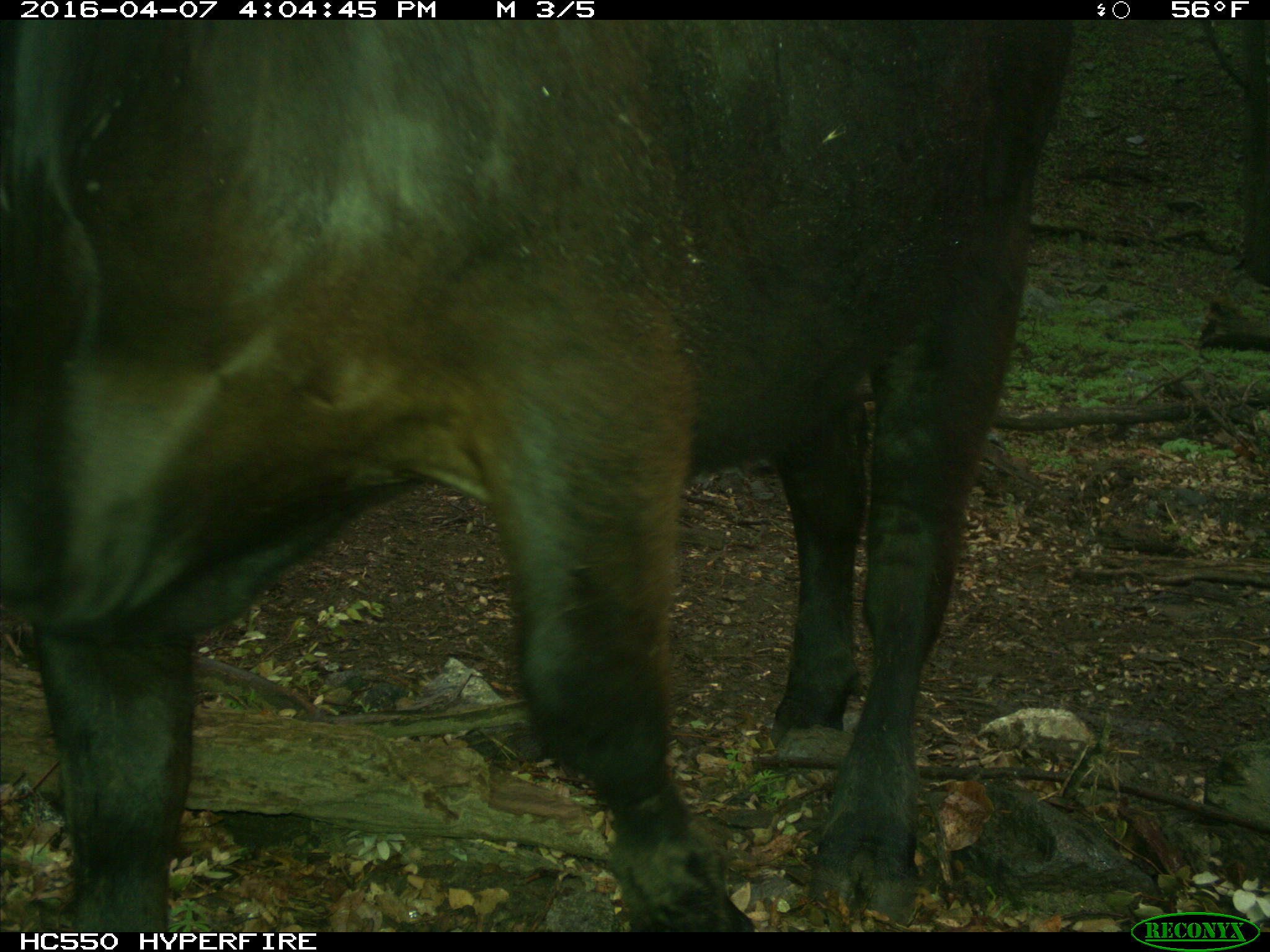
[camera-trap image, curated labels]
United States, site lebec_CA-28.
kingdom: Animalia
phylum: Chordata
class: Mammalia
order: Artiodactyla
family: Bovidae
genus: Bos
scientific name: Bos taurus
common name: domestic cow